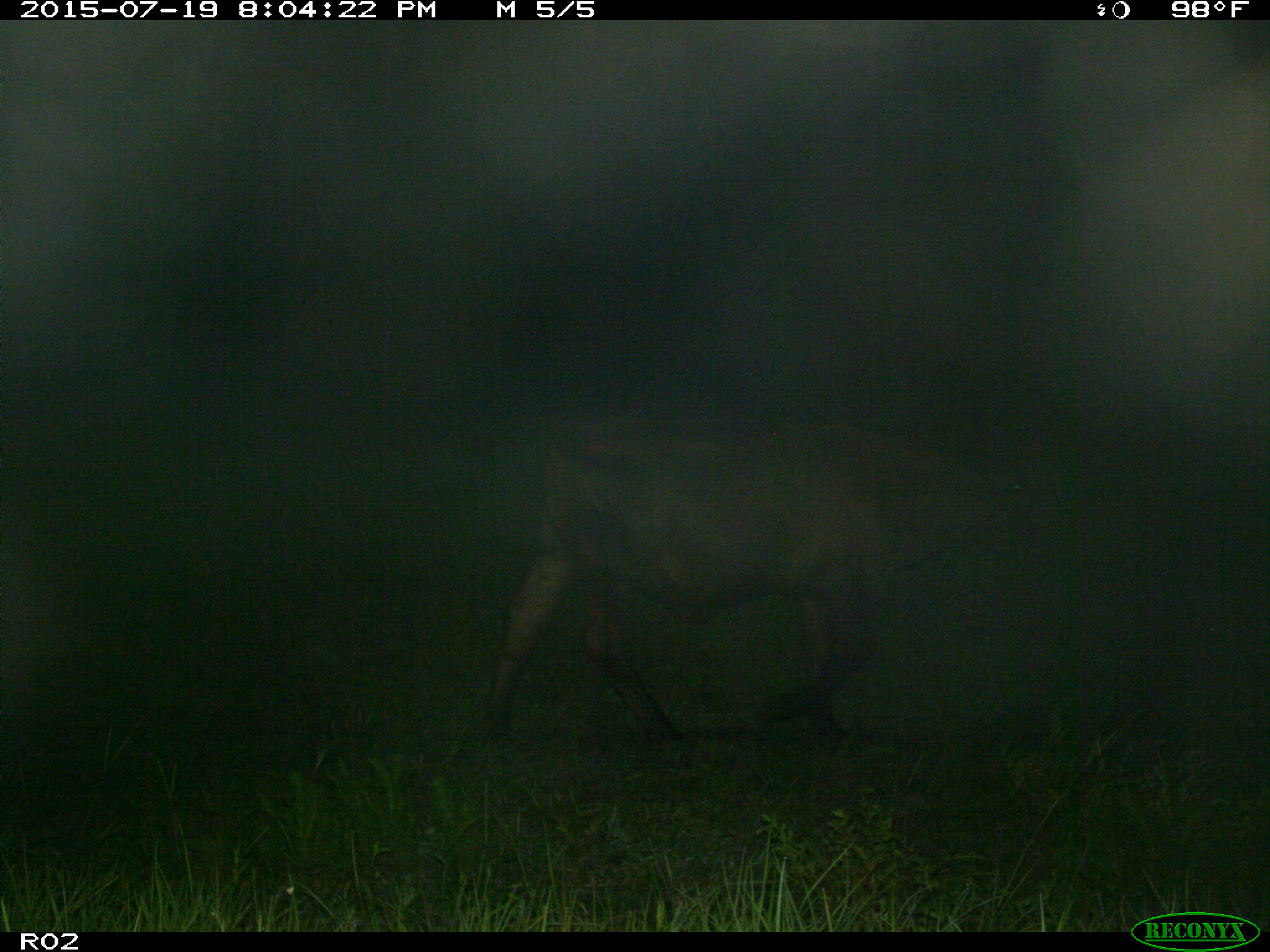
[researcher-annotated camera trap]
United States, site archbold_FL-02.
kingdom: Animalia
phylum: Chordata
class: Mammalia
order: Artiodactyla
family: Bovidae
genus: Bos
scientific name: Bos taurus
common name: domestic cow